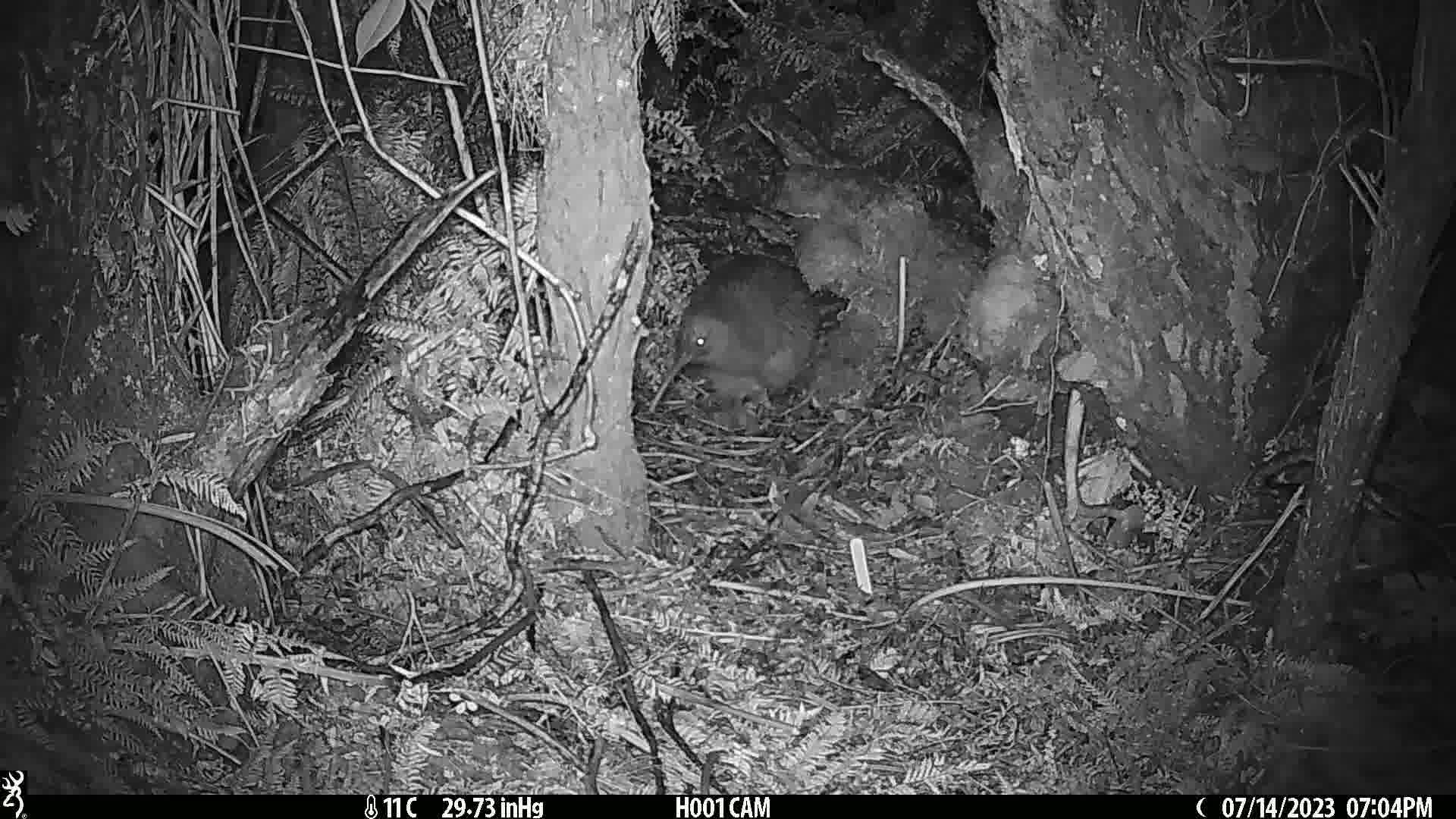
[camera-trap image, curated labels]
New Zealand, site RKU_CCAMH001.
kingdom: Animalia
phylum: Chordata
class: Aves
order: Apterygiformes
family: Apterygidae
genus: Apteryx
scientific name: Apteryx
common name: kiwi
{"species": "kiwi (Apteryx)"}